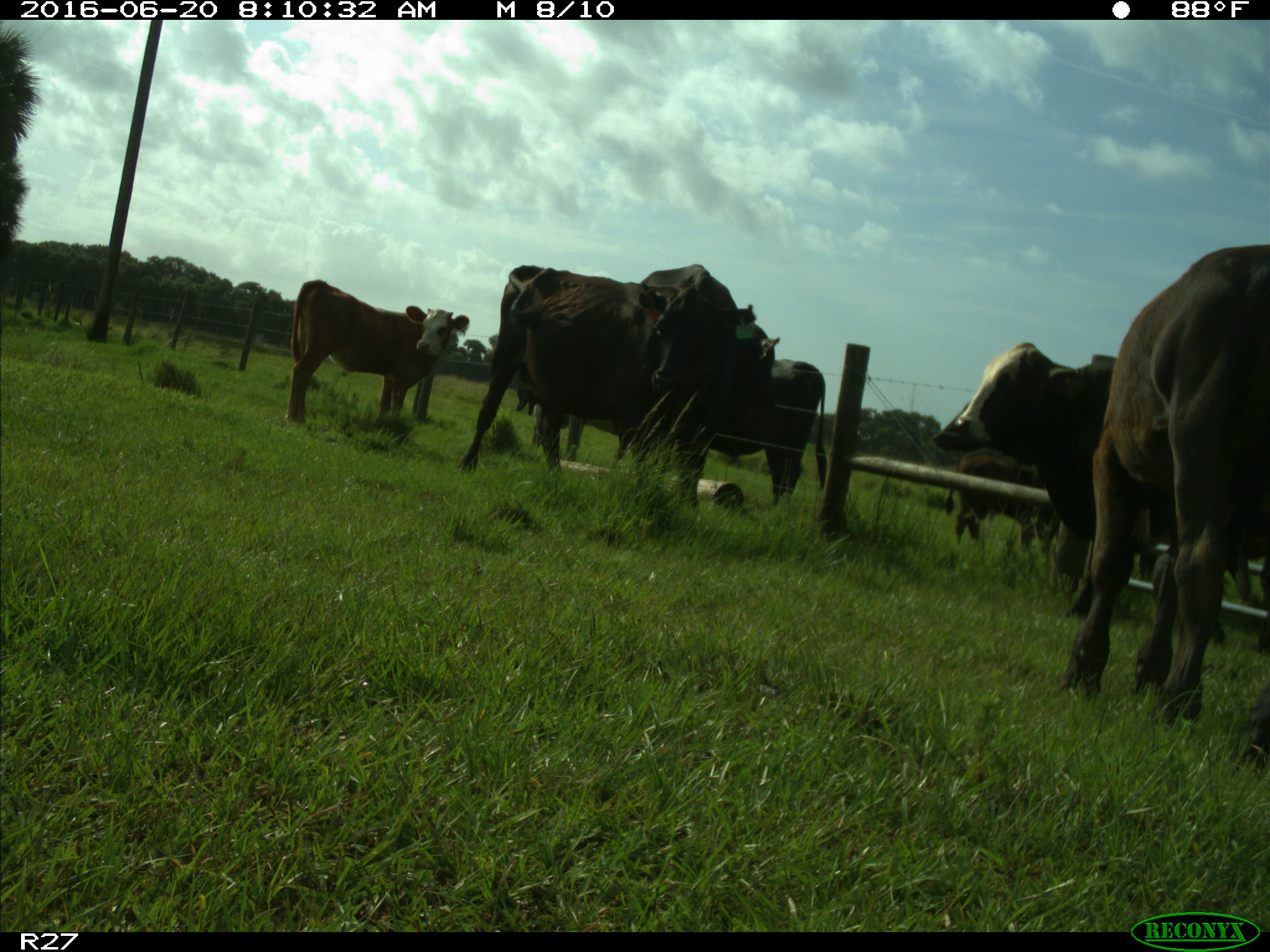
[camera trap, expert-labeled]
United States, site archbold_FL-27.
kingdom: Animalia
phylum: Chordata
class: Mammalia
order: Artiodactyla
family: Bovidae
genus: Bos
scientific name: Bos taurus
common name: domestic cow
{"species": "Bos taurus (domestic cow)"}